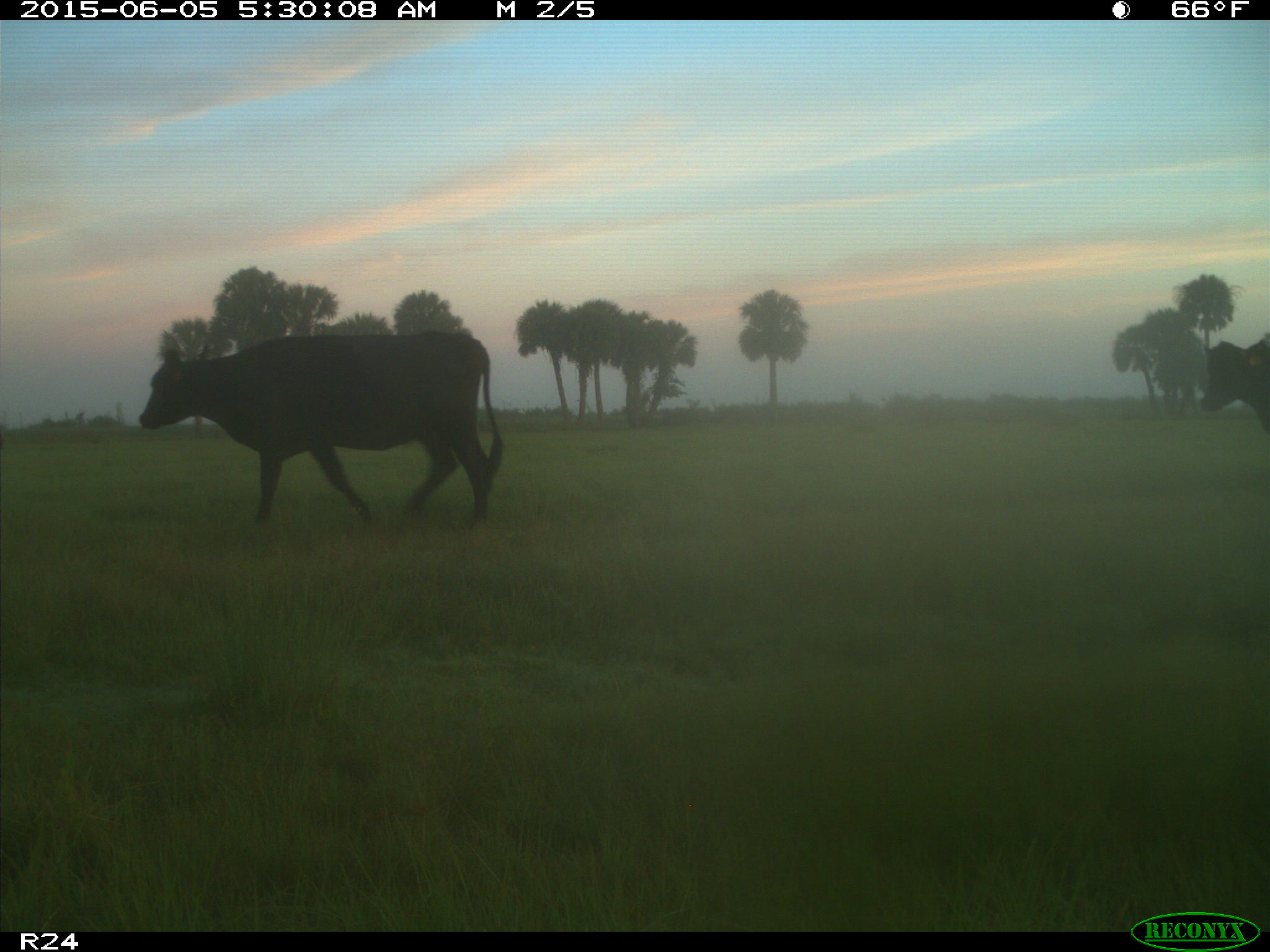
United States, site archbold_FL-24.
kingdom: Animalia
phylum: Chordata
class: Mammalia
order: Artiodactyla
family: Bovidae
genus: Bos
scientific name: Bos taurus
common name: domestic cow